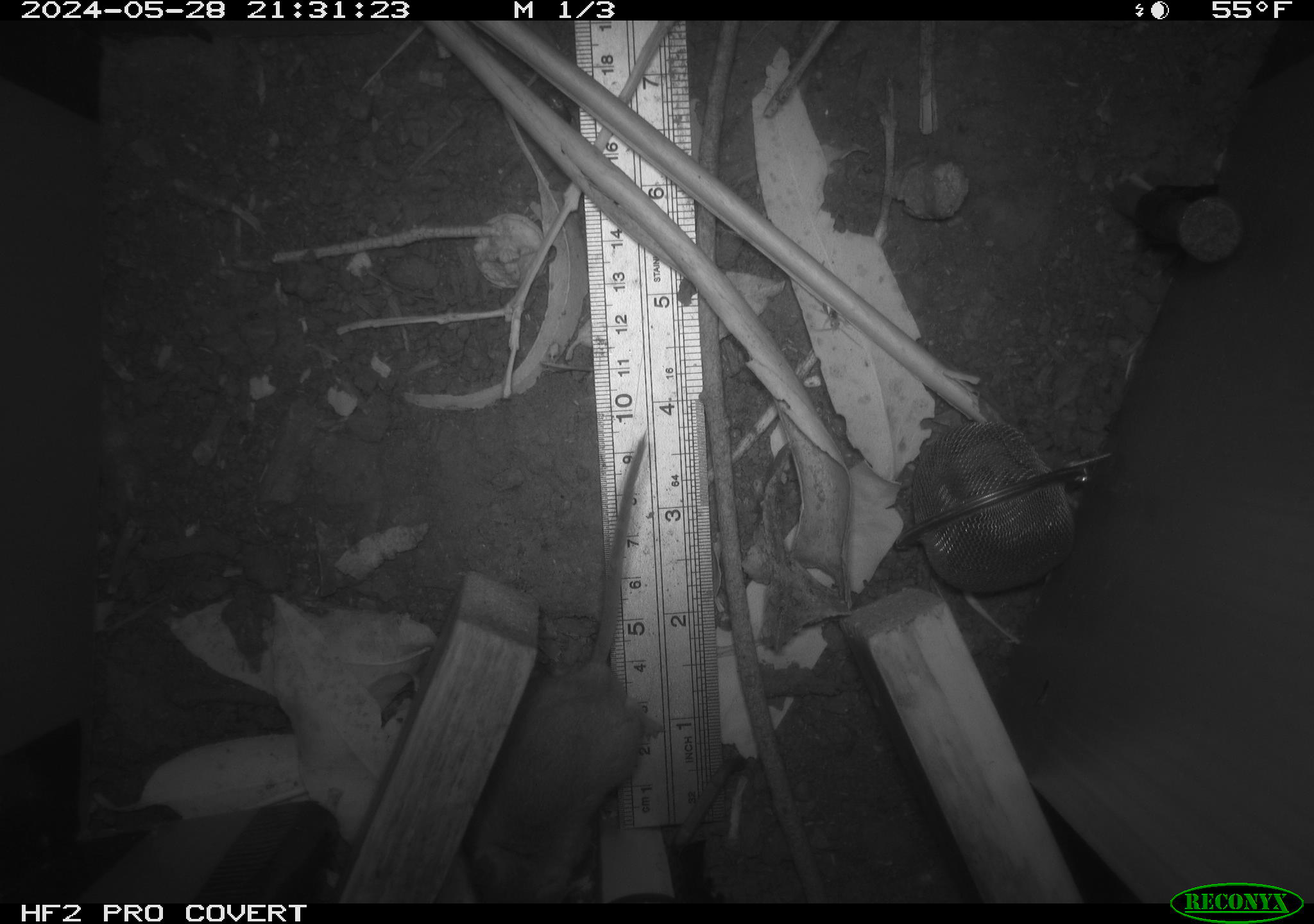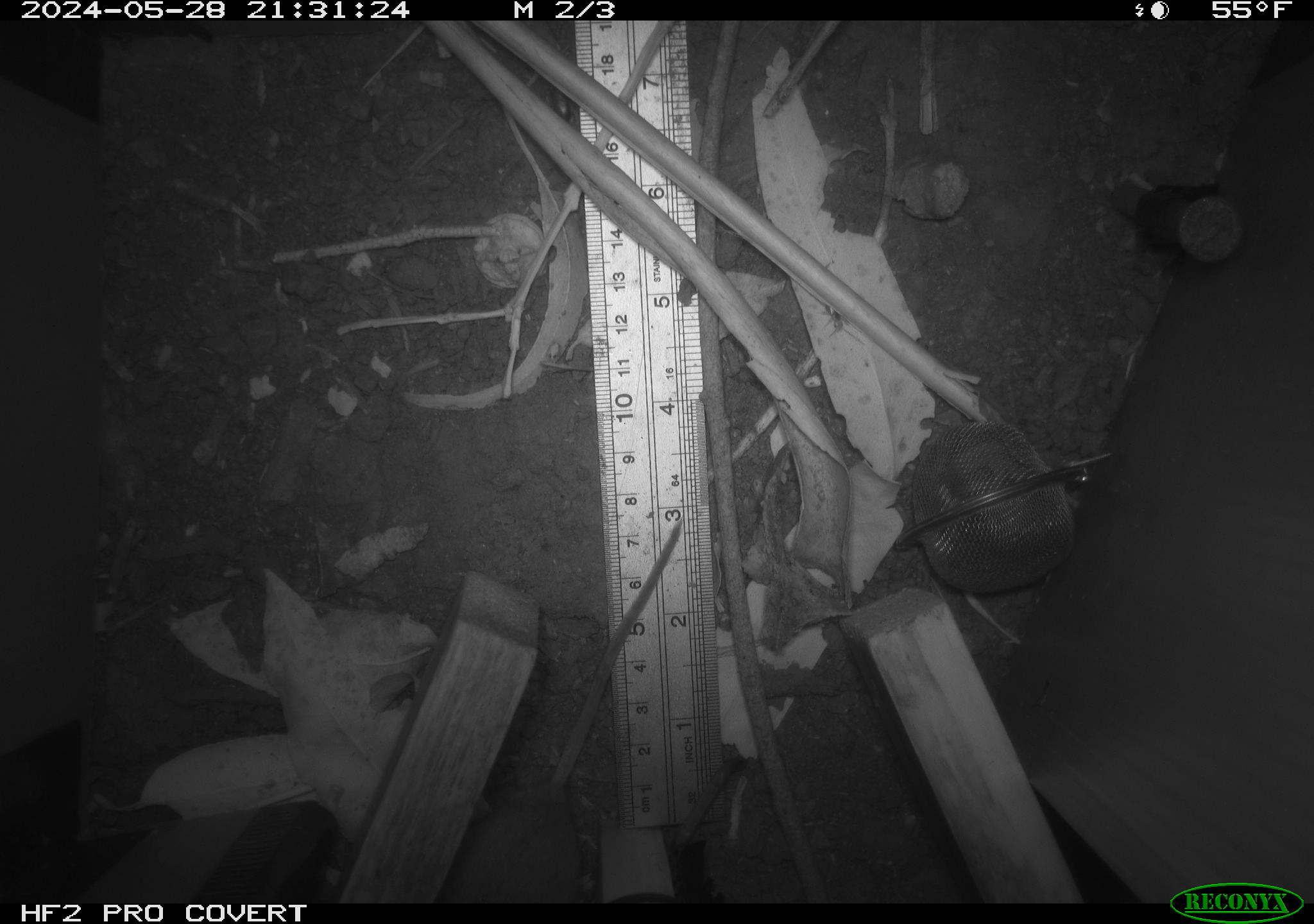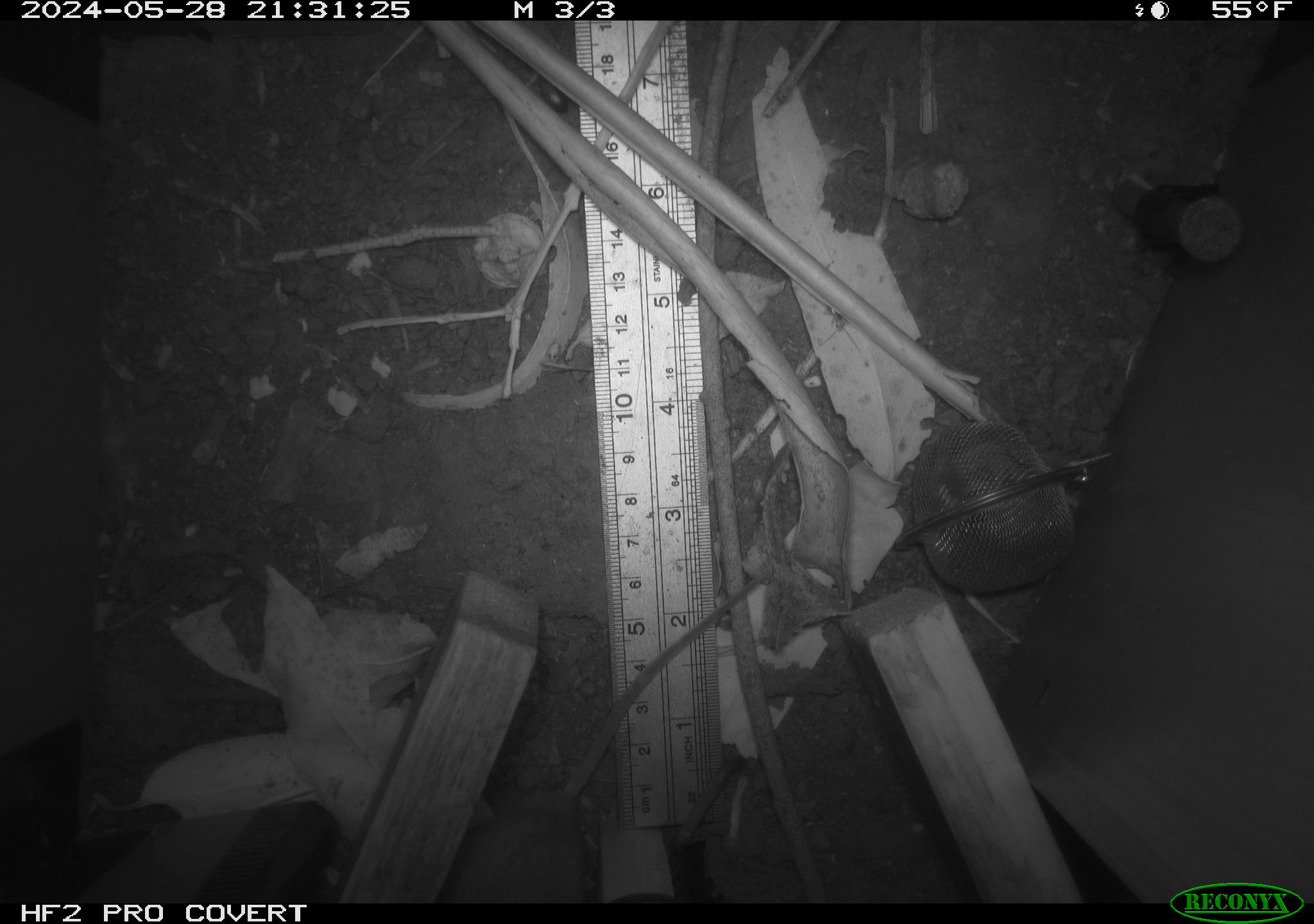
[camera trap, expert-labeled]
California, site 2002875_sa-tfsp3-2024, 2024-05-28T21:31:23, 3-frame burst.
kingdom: Animalia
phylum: Chordata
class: Mammalia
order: Rodentia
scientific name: Rodentia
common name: rodent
Rodent (Rodentia).